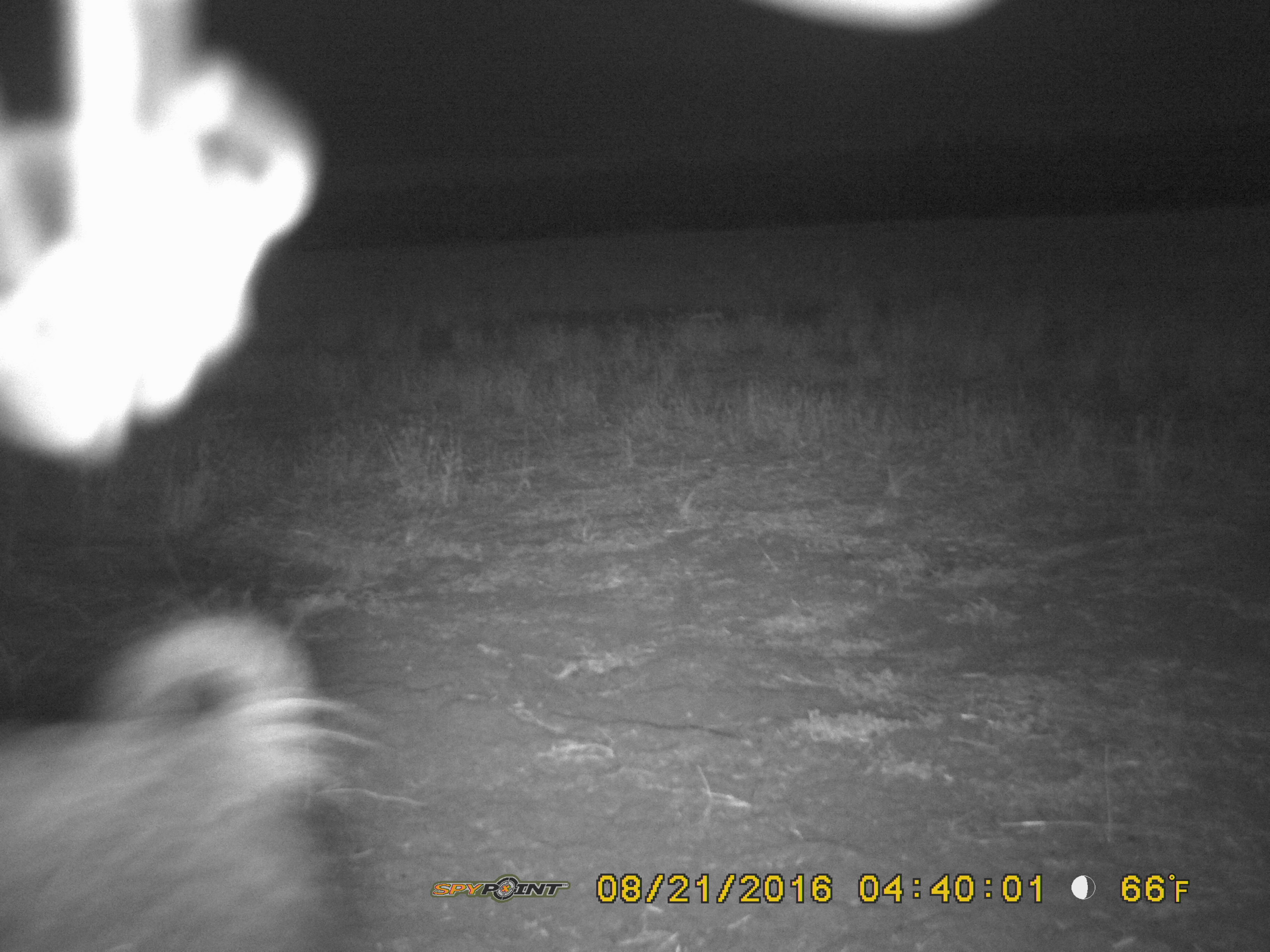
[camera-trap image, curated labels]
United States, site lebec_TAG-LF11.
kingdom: Animalia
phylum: Chordata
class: Mammalia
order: Artiodactyla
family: Suidae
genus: Sus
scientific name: Sus scrofa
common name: wild boar